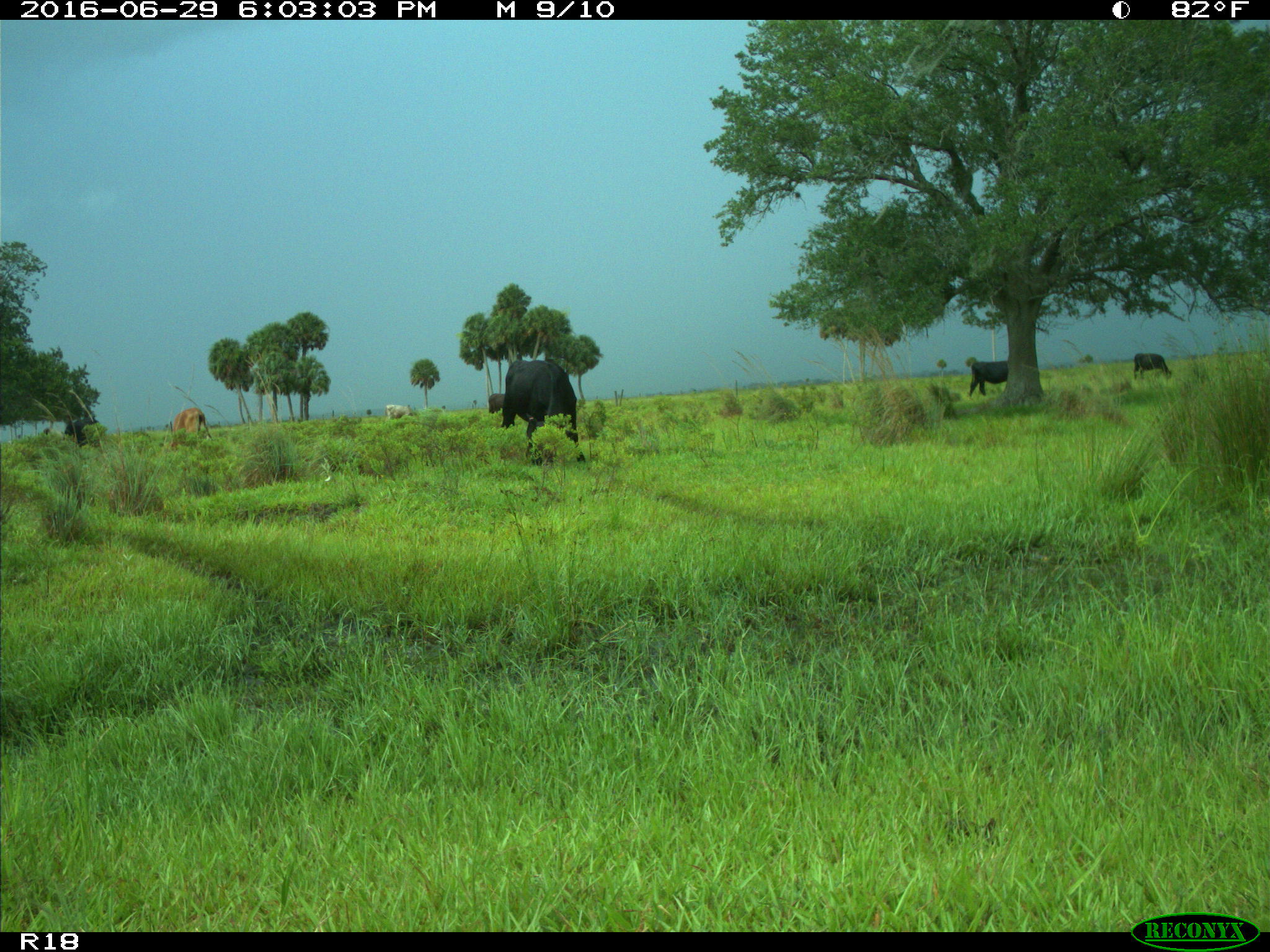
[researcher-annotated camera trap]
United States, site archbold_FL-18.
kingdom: Animalia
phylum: Chordata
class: Mammalia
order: Artiodactyla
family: Bovidae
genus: Bos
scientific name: Bos taurus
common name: domestic cow